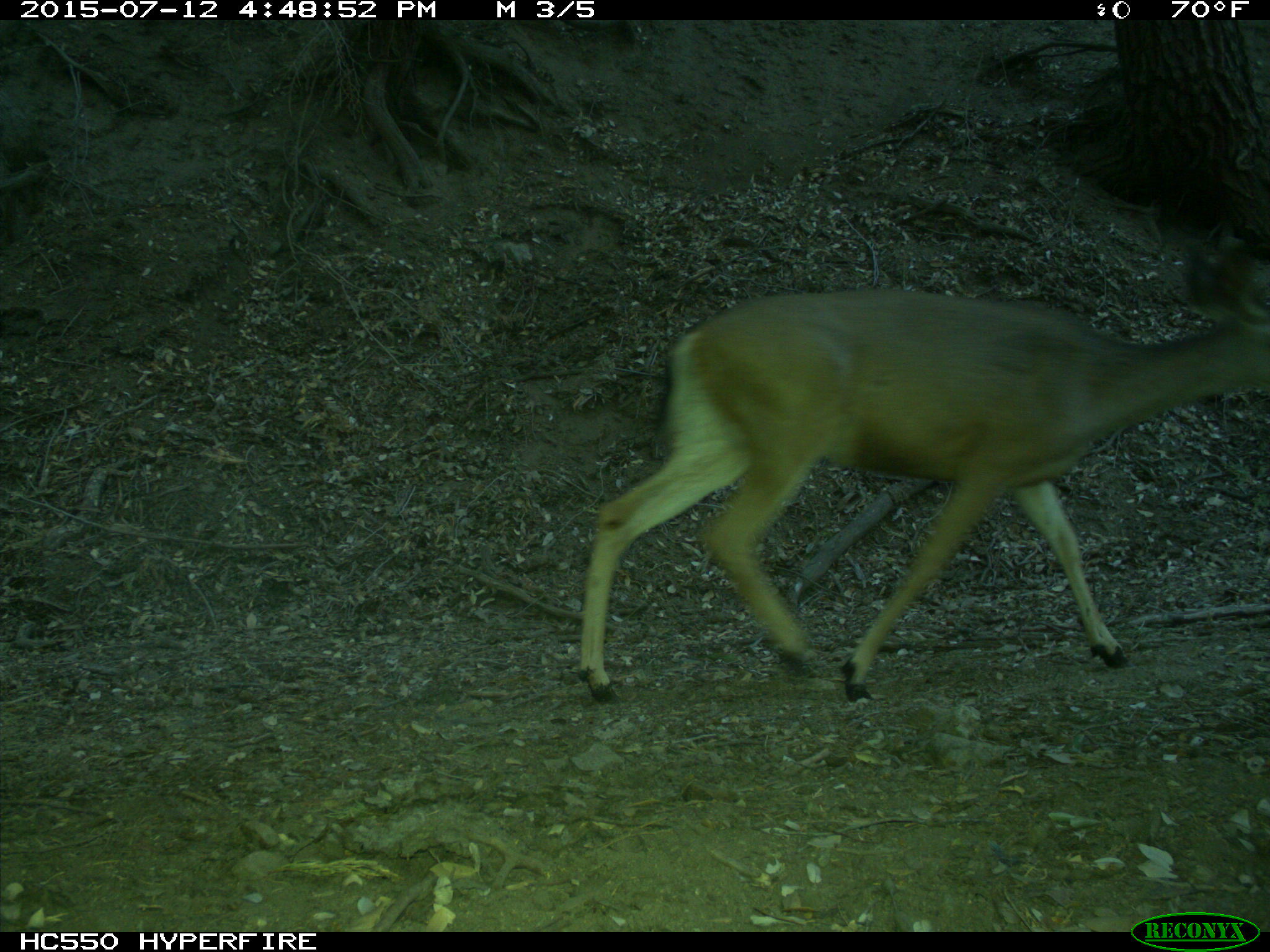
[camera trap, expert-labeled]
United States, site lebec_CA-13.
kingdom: Animalia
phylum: Chordata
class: Mammalia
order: Artiodactyla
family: Cervidae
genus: Odocoileus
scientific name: Odocoileus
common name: deer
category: unidentified deer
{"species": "unidentified deer (deer) (Odocoileus)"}